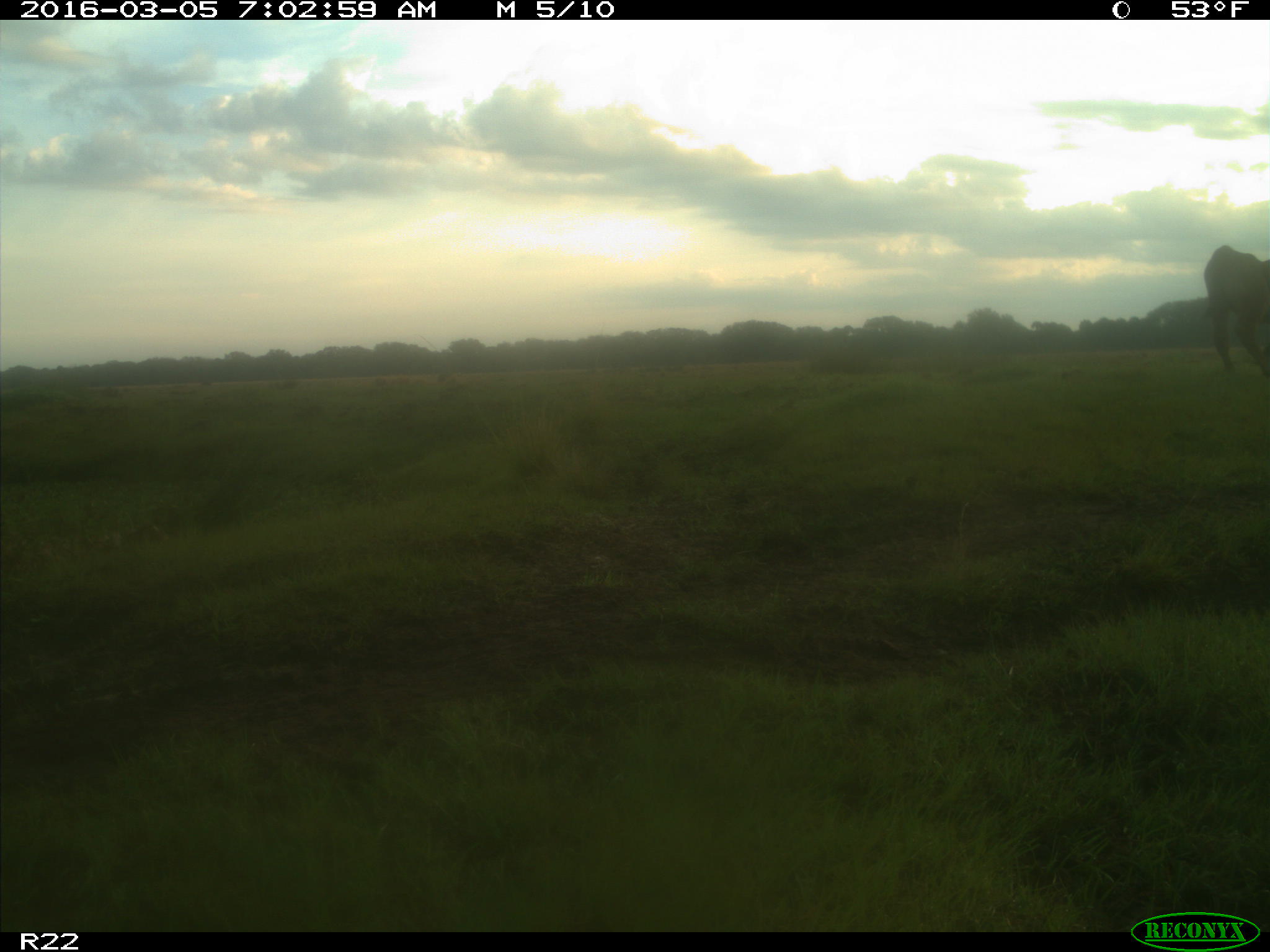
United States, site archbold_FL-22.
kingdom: Animalia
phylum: Chordata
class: Mammalia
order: Artiodactyla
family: Bovidae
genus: Bos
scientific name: Bos taurus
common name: domestic cow